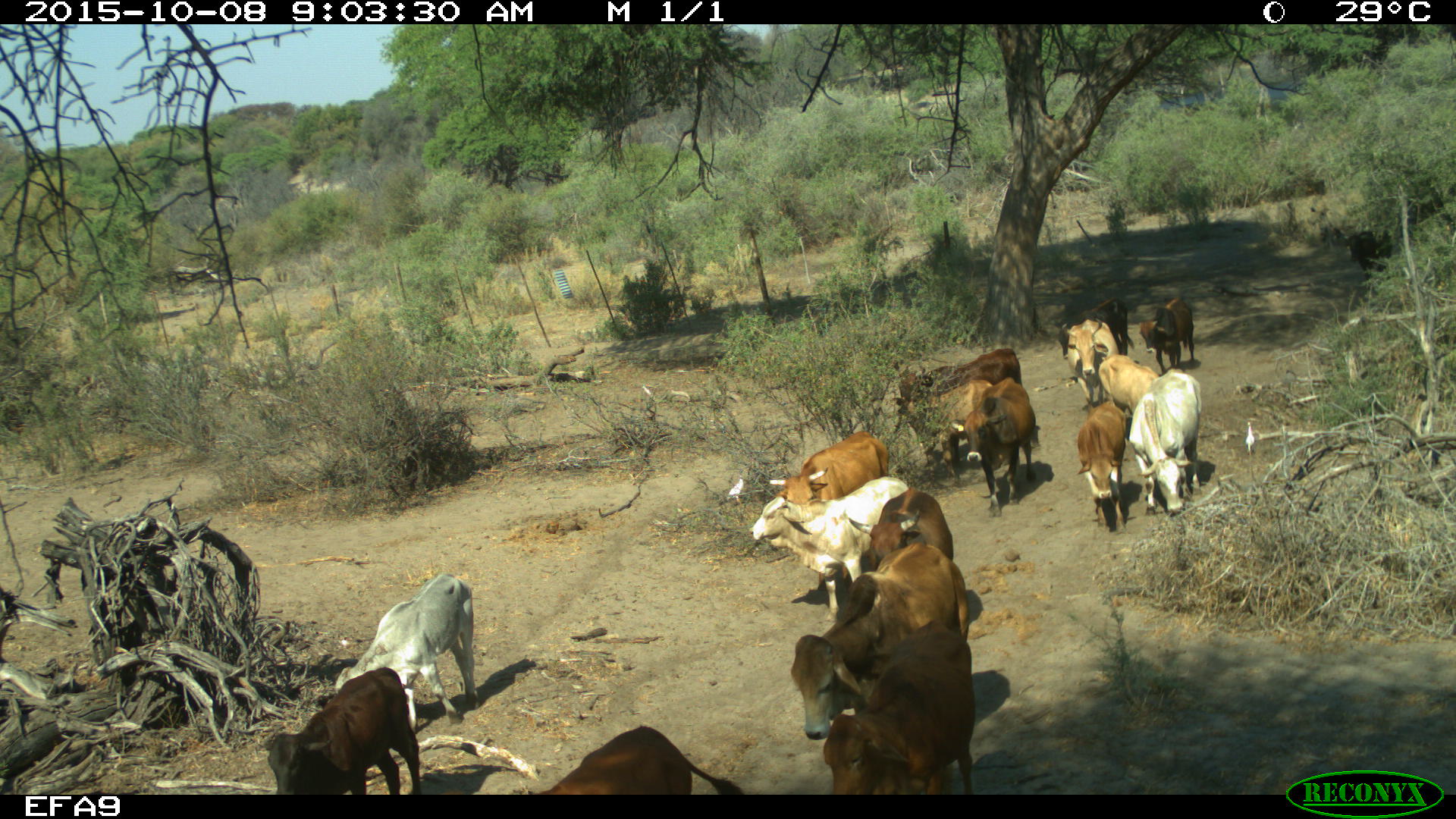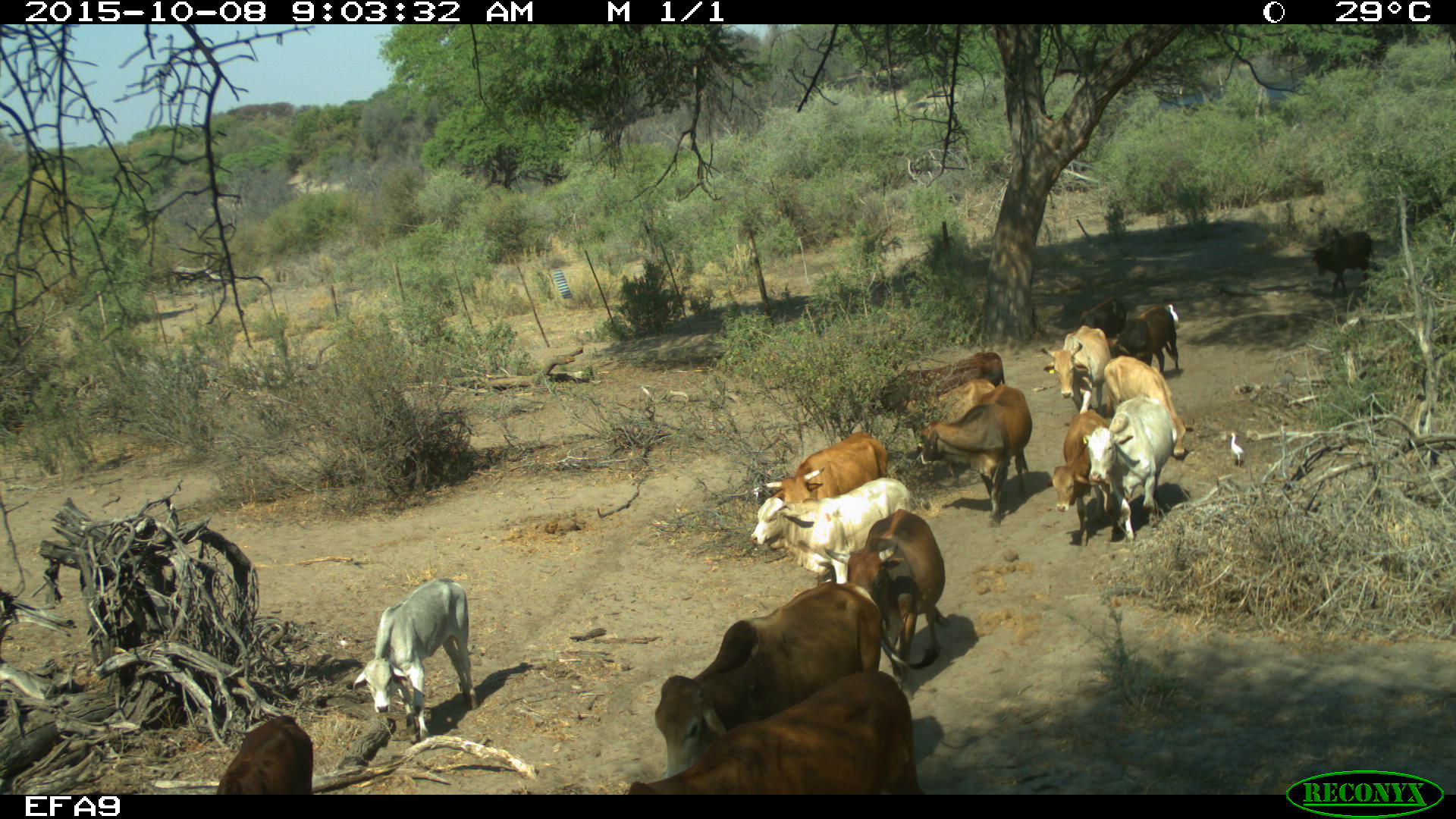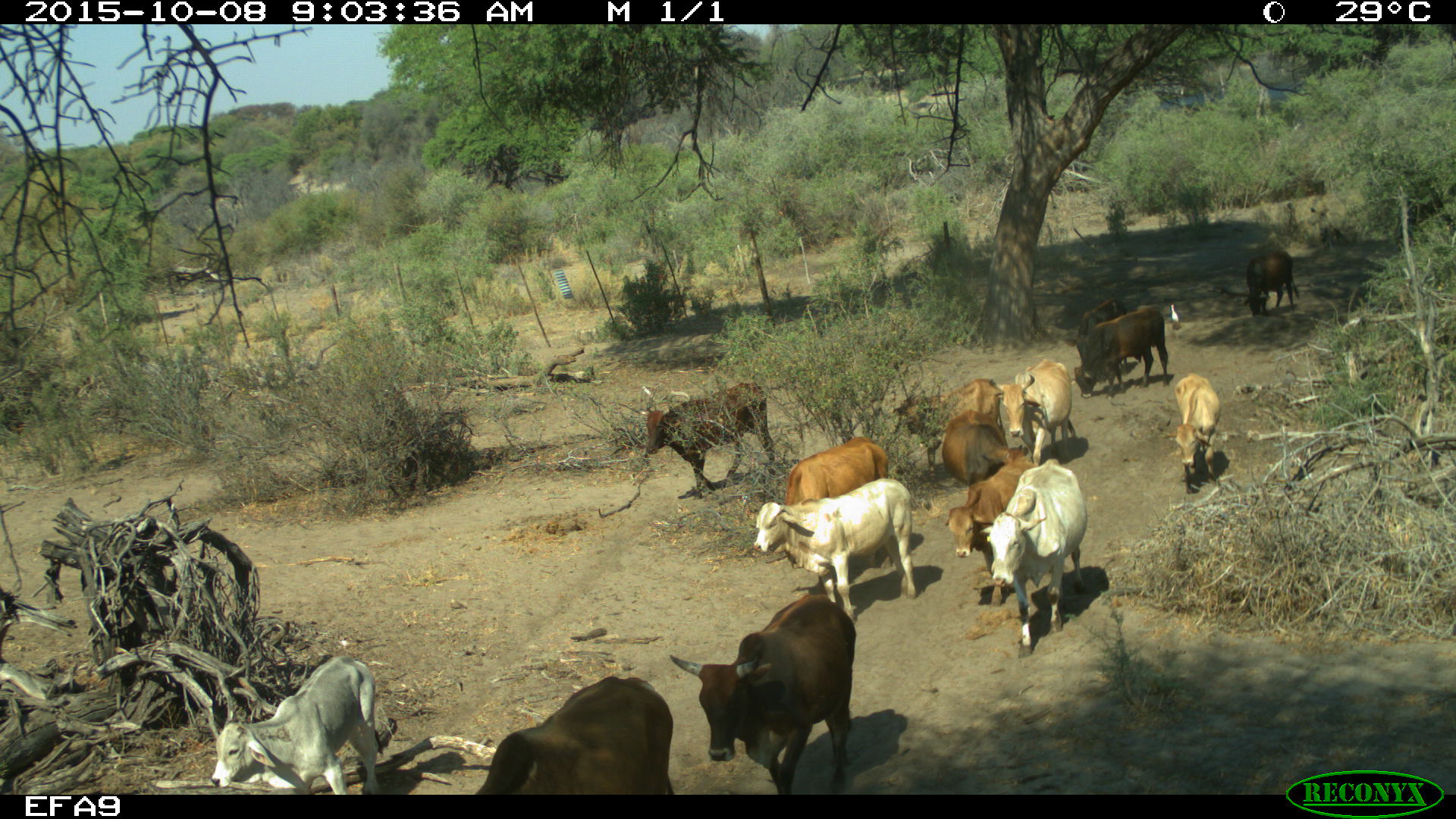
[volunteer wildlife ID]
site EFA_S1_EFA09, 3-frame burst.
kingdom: Animalia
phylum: Chordata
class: Aves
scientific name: Aves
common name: bird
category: birdother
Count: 3.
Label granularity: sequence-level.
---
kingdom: Animalia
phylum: Chordata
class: Mammalia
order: Artiodactyla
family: Bovidae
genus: Bos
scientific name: Bos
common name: cattle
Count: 11-50.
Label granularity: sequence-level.